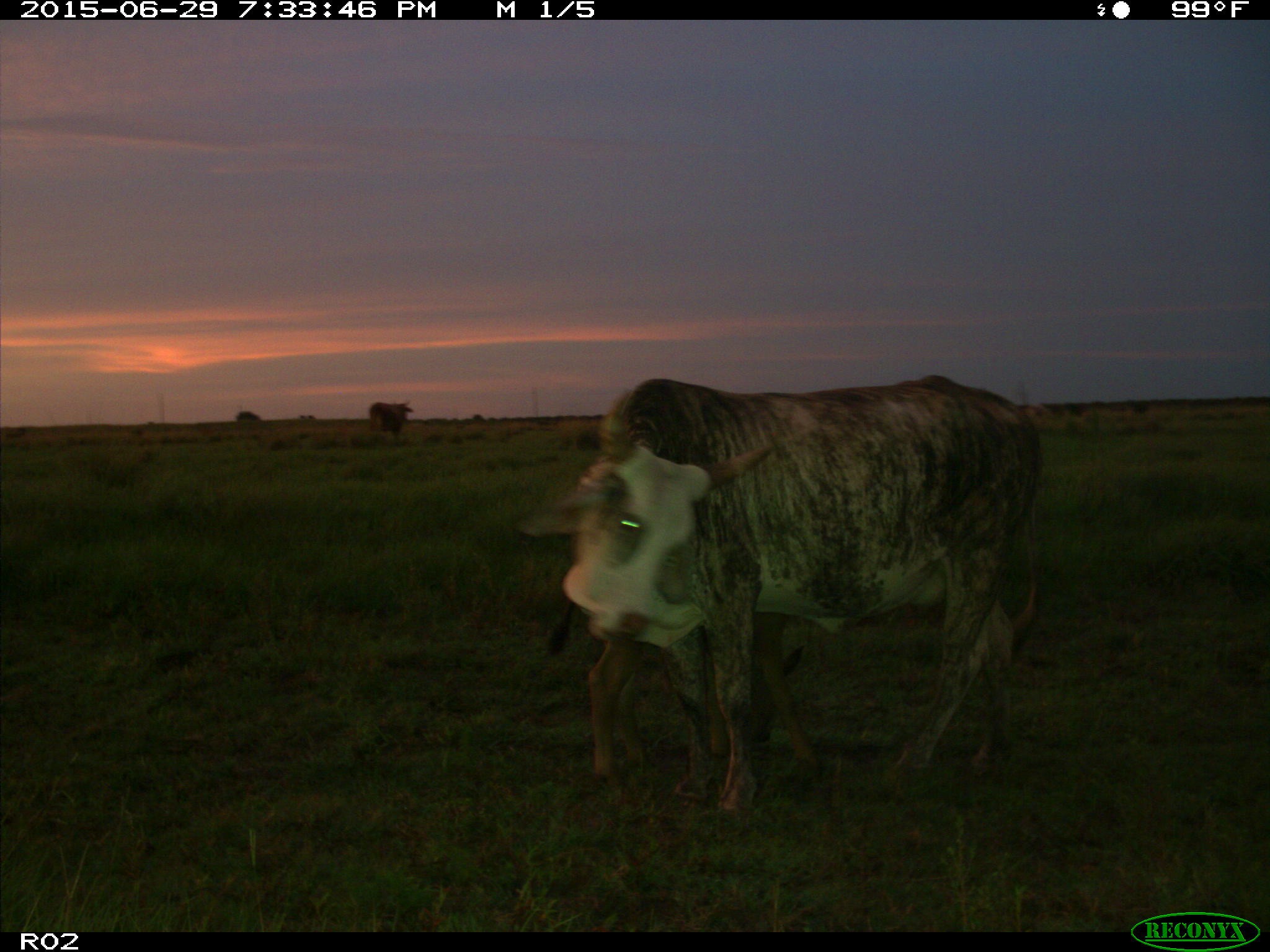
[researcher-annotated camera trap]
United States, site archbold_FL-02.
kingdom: Animalia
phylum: Chordata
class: Mammalia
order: Artiodactyla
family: Bovidae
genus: Bos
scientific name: Bos taurus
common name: domestic cow